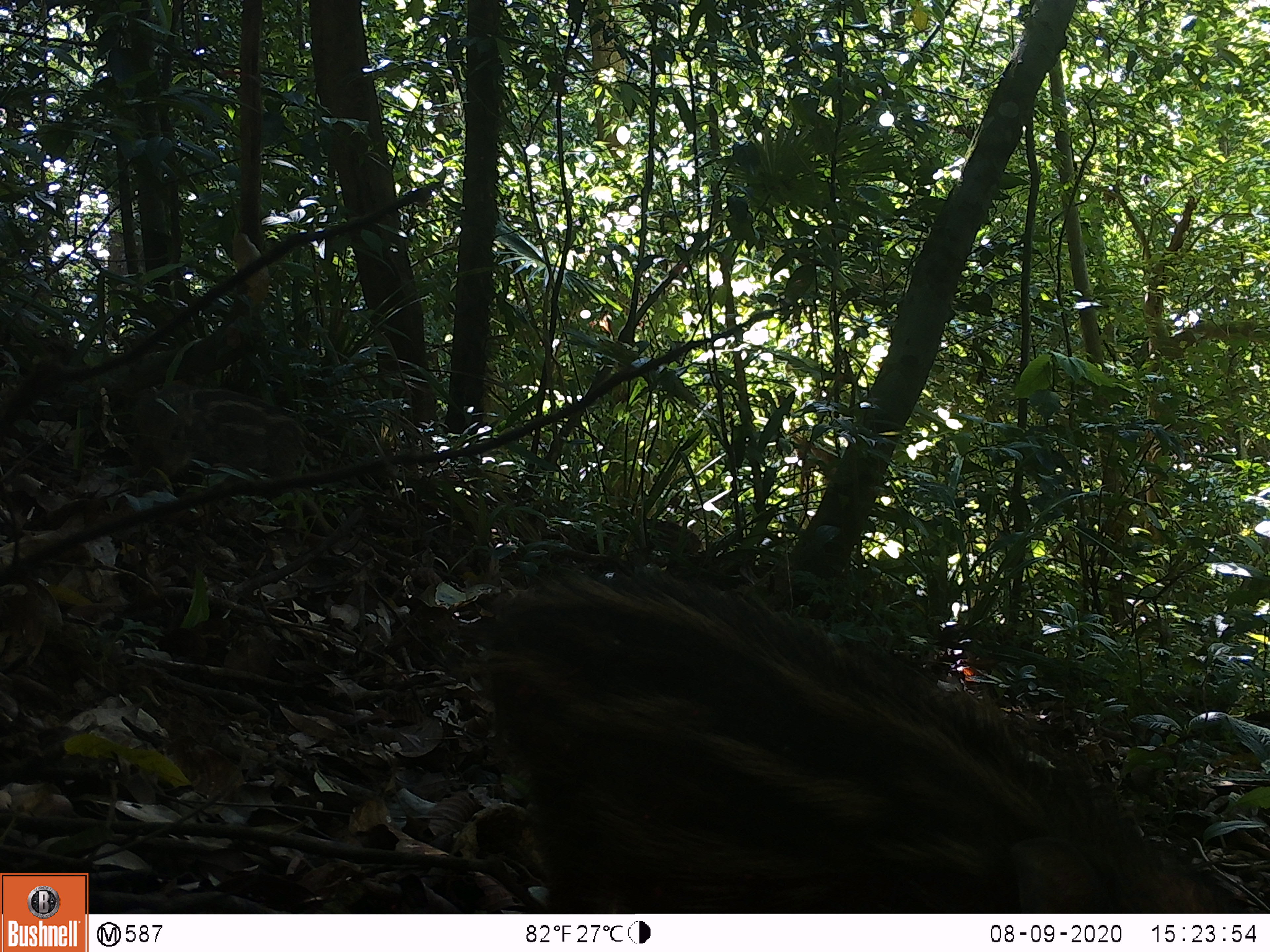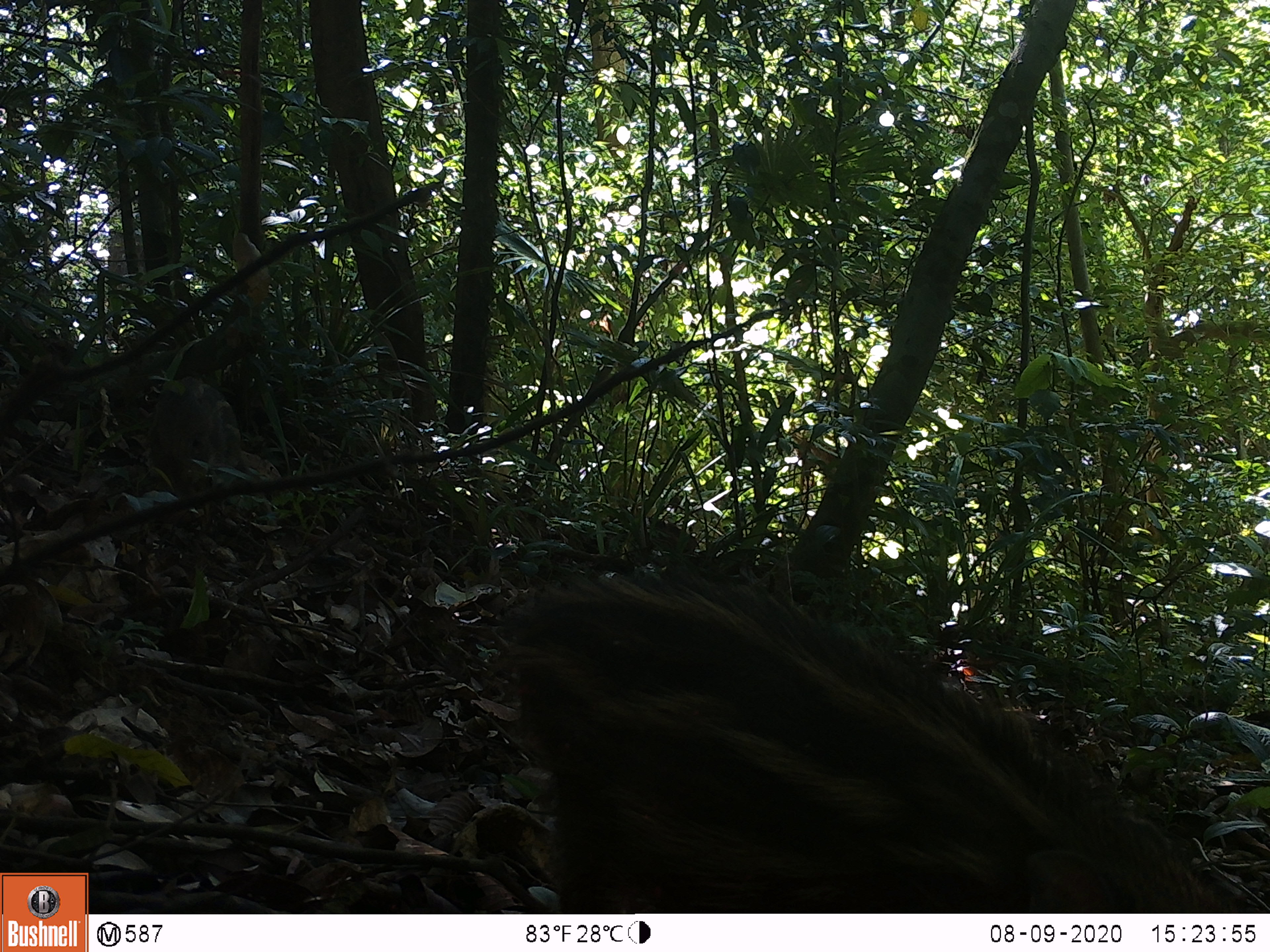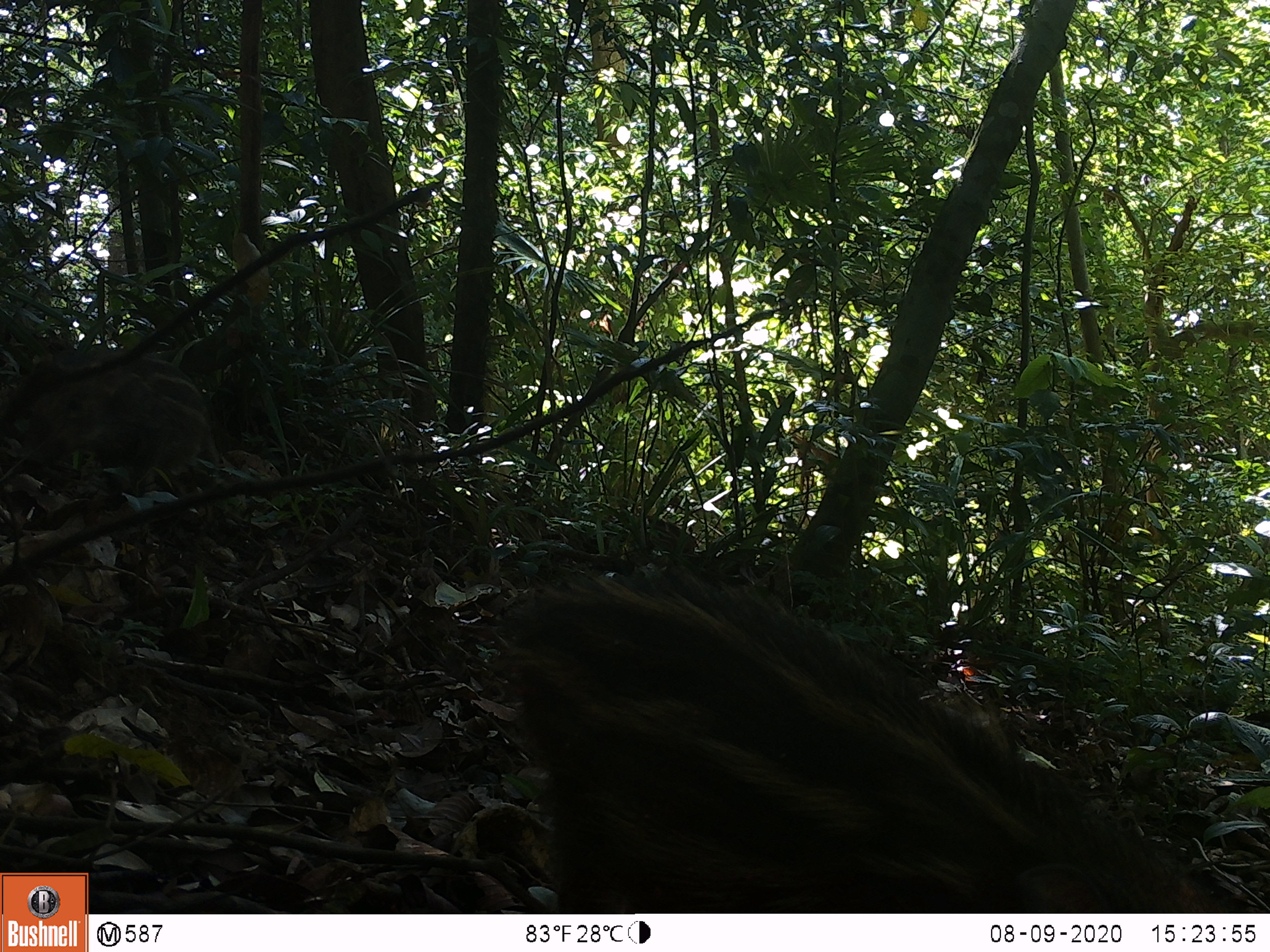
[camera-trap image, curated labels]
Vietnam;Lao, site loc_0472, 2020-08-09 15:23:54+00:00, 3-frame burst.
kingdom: Animalia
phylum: Chordata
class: Mammalia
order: Artiodactyla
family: Suidae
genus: Sus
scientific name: Sus scrofa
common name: eurasian wild pig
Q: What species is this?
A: Eurasian wild pig (Sus scrofa).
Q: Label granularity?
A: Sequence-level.